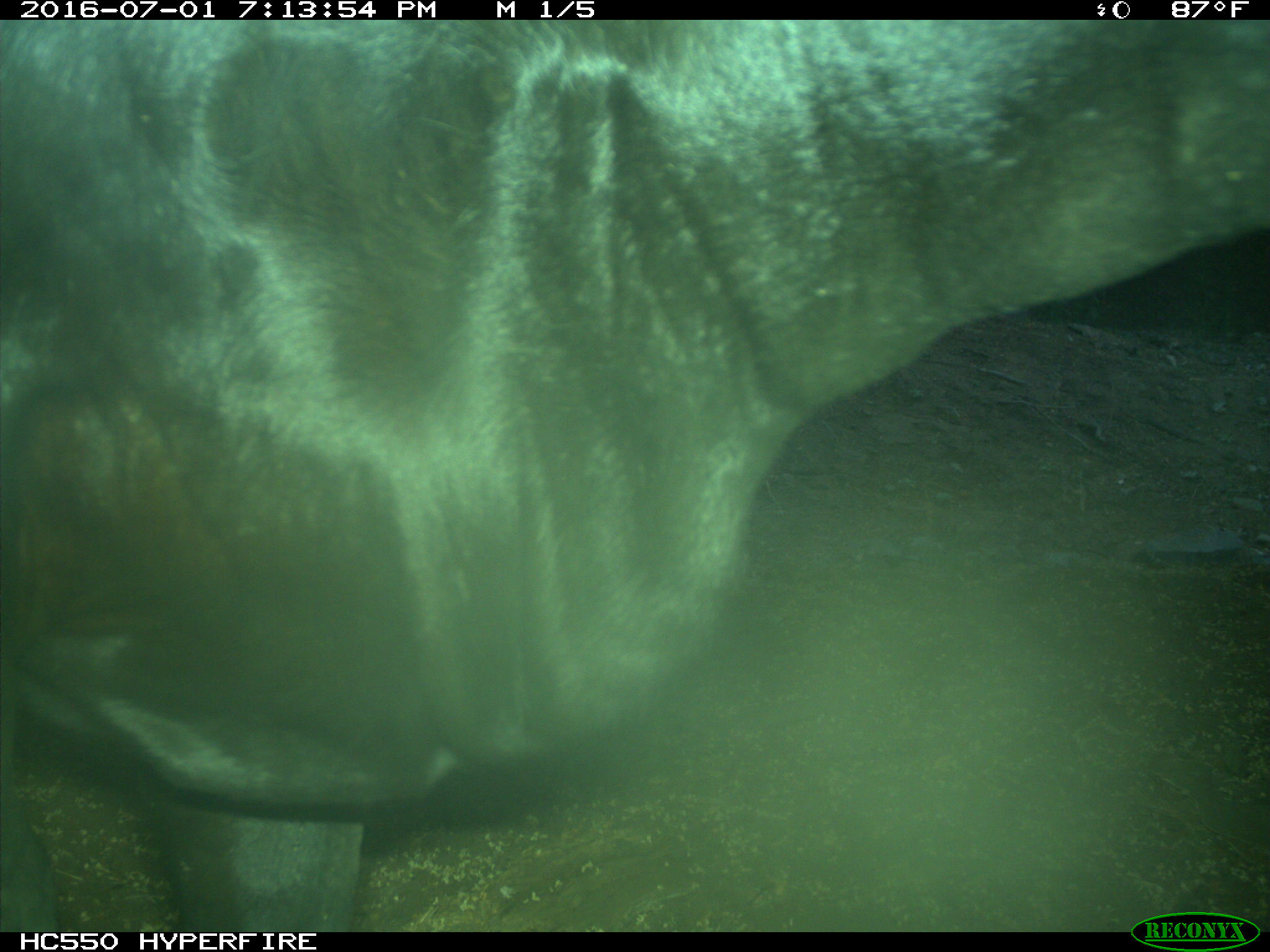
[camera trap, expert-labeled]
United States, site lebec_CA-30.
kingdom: Animalia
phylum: Chordata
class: Mammalia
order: Artiodactyla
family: Bovidae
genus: Bos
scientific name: Bos taurus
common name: domestic cow